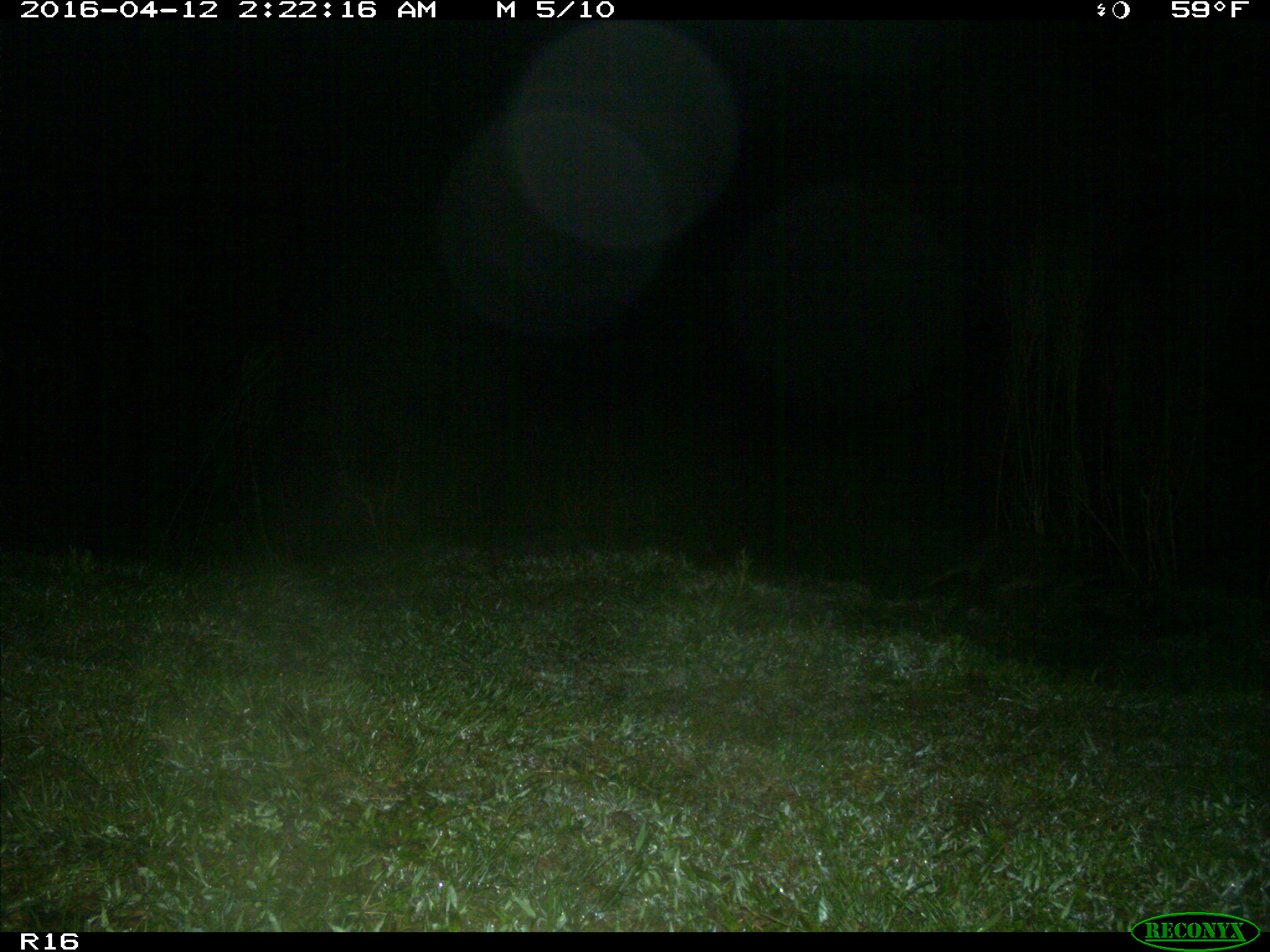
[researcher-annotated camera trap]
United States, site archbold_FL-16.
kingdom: Animalia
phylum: Chordata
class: Mammalia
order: Carnivora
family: Procyonidae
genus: Procyon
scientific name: Procyon lotor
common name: common raccoon